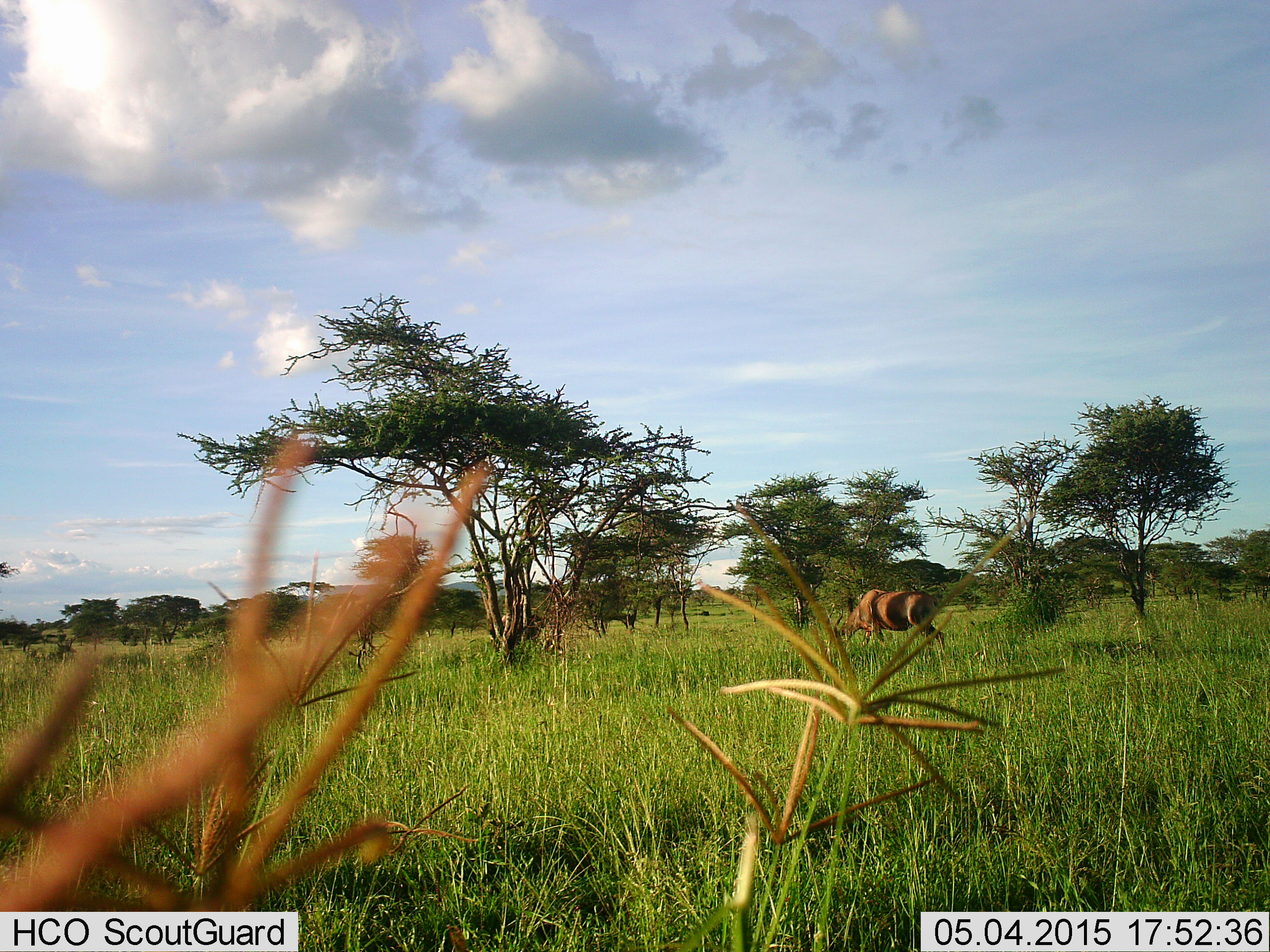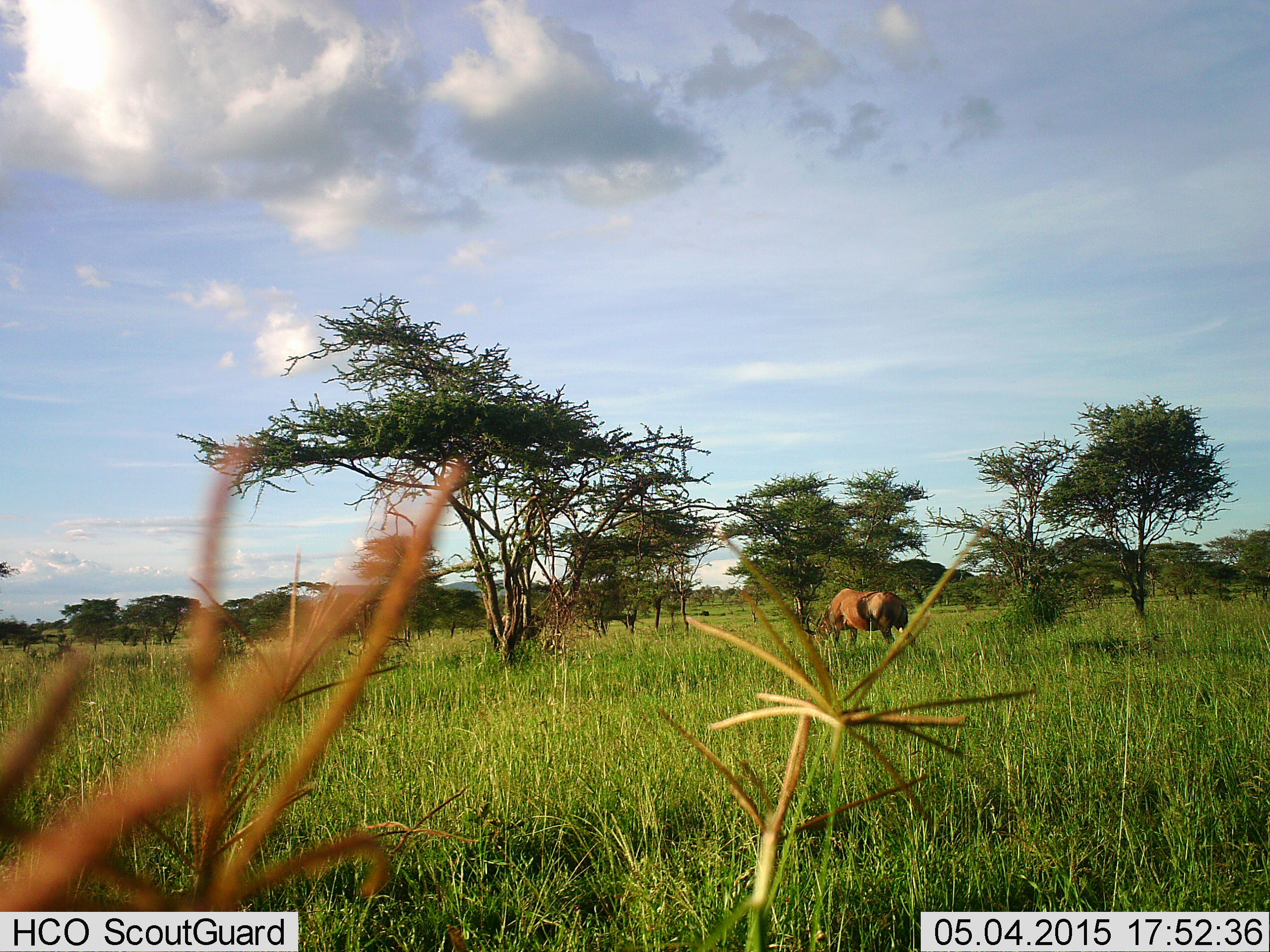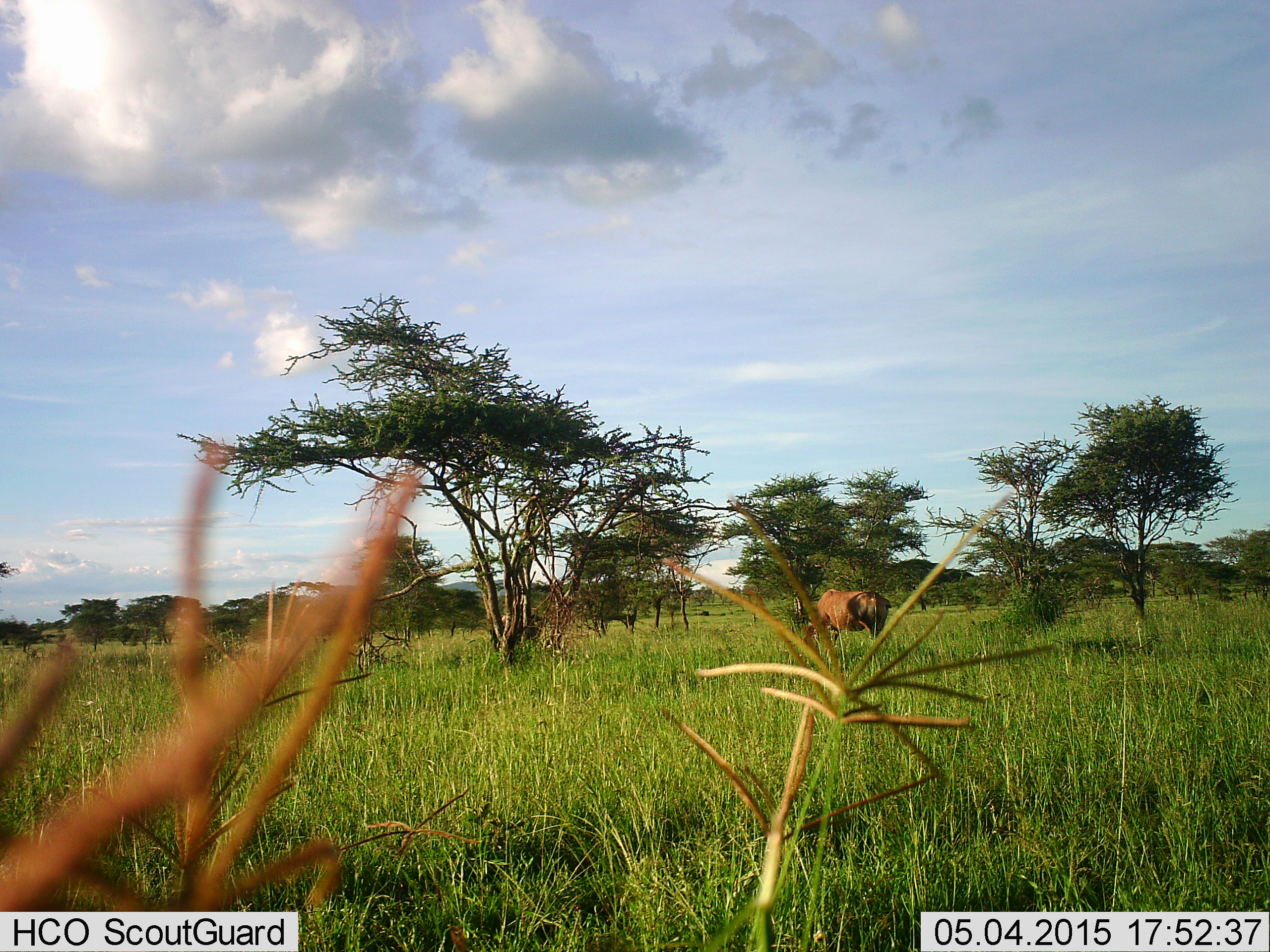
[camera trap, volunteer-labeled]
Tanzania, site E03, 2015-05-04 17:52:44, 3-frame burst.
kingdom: Animalia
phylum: Chordata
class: Mammalia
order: Artiodactyla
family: Bovidae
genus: Damaliscus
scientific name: Damaliscus lunatus jimela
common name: topi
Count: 1.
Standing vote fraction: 0%.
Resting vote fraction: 0%.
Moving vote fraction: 10%.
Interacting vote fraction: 0%.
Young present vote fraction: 0%.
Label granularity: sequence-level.